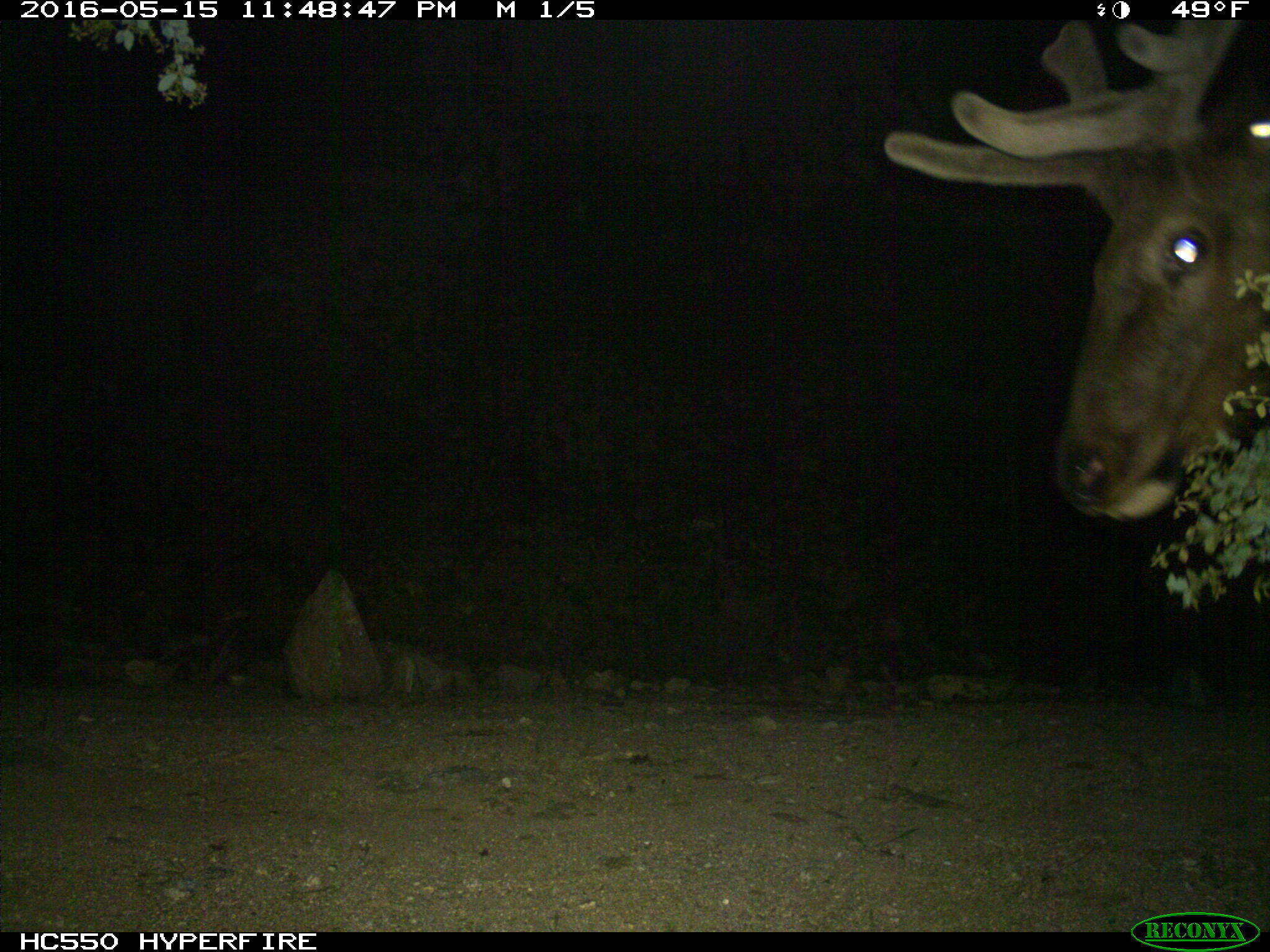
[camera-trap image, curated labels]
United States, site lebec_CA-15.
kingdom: Animalia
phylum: Chordata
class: Mammalia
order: Artiodactyla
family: Cervidae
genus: Cervus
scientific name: Cervus canadensis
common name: elk